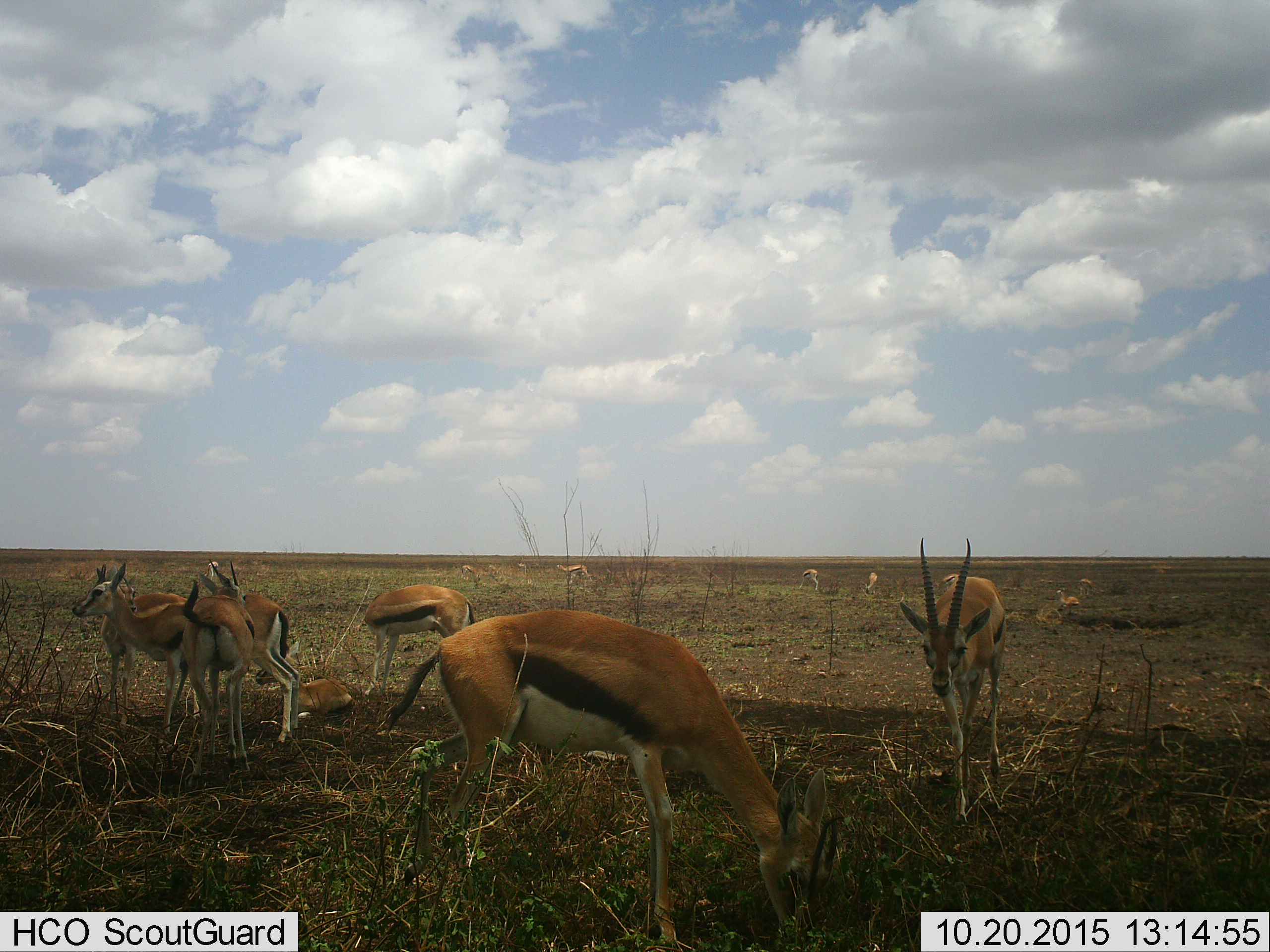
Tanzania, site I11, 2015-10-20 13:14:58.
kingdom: Animalia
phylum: Chordata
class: Mammalia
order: Artiodactyla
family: Bovidae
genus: Eudorcas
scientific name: Eudorcas thomsonii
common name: thomson's gazelle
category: gazellethomsons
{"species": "gazellethomsons (thomson's gazelle) (Eudorcas thomsonii)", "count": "11-50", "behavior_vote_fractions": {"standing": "89%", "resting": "44%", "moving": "22%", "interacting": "11%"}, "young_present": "22%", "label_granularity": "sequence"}